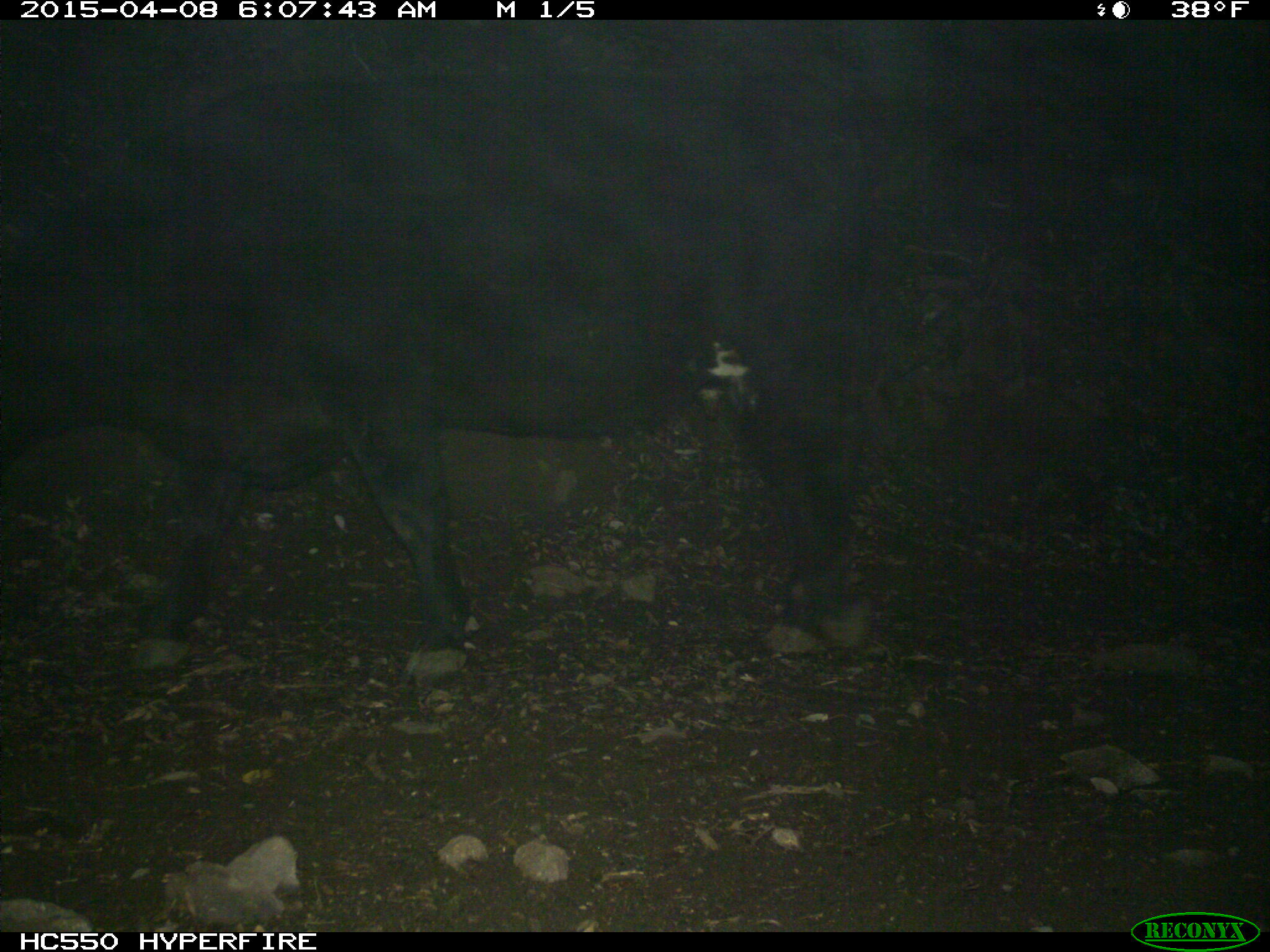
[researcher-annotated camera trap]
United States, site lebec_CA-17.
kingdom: Animalia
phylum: Chordata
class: Mammalia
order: Artiodactyla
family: Bovidae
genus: Bos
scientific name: Bos taurus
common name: domestic cow